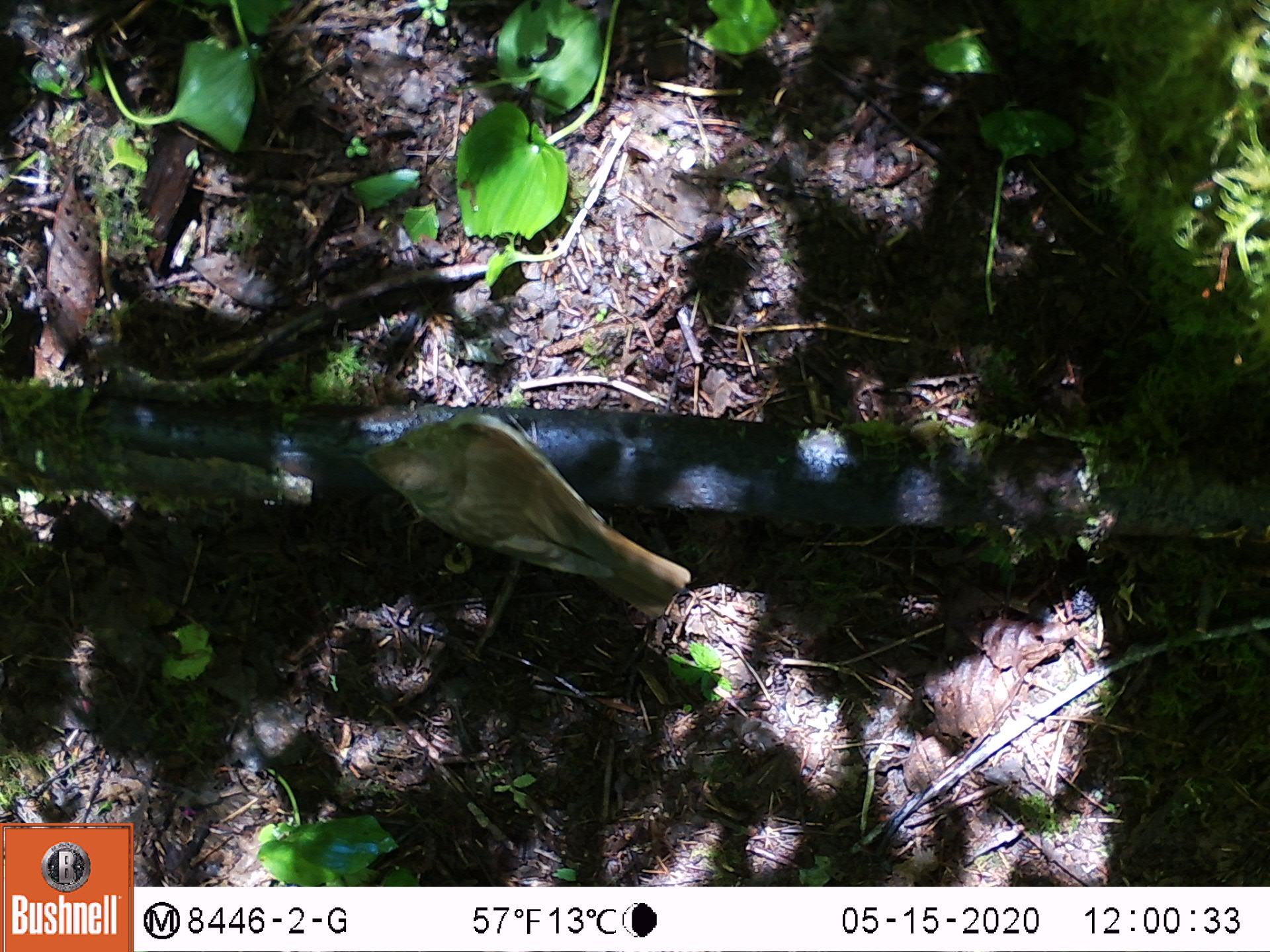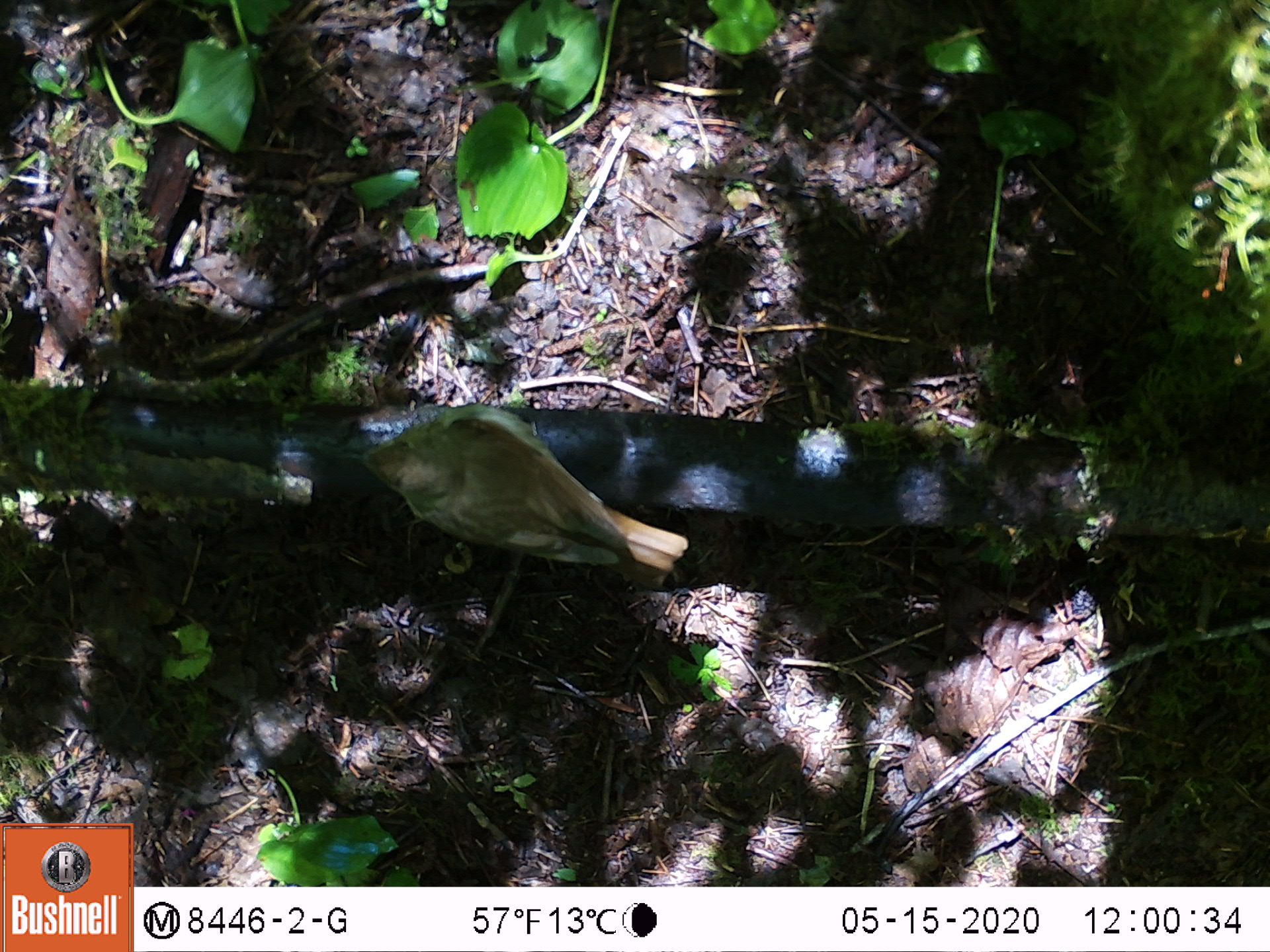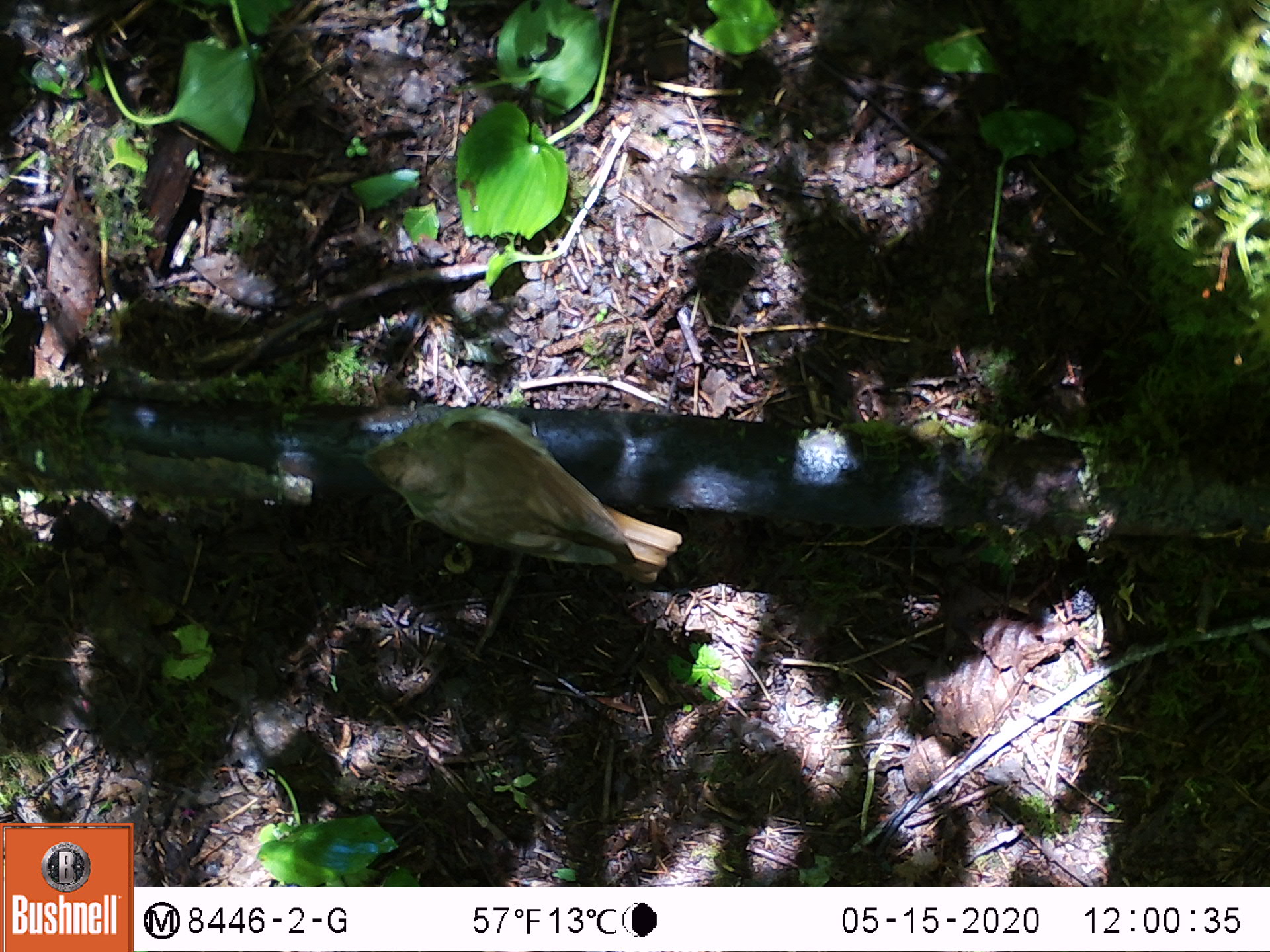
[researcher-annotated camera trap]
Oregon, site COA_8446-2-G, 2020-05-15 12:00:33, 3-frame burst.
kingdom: Animalia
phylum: Chordata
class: Aves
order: Passeriformes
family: Turdidae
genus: Catharus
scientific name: Catharus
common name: brown thrushes and nightingale-thrushes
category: catharus species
Catharus species (brown thrushes and nightingale-thrushes) (Catharus).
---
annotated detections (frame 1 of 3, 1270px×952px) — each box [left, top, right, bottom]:
catharus species: [336, 399, 705, 621]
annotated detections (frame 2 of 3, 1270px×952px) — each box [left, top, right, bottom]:
catharus species: [335, 395, 705, 589]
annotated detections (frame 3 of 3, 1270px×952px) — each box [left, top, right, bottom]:
catharus species: [331, 392, 686, 596]